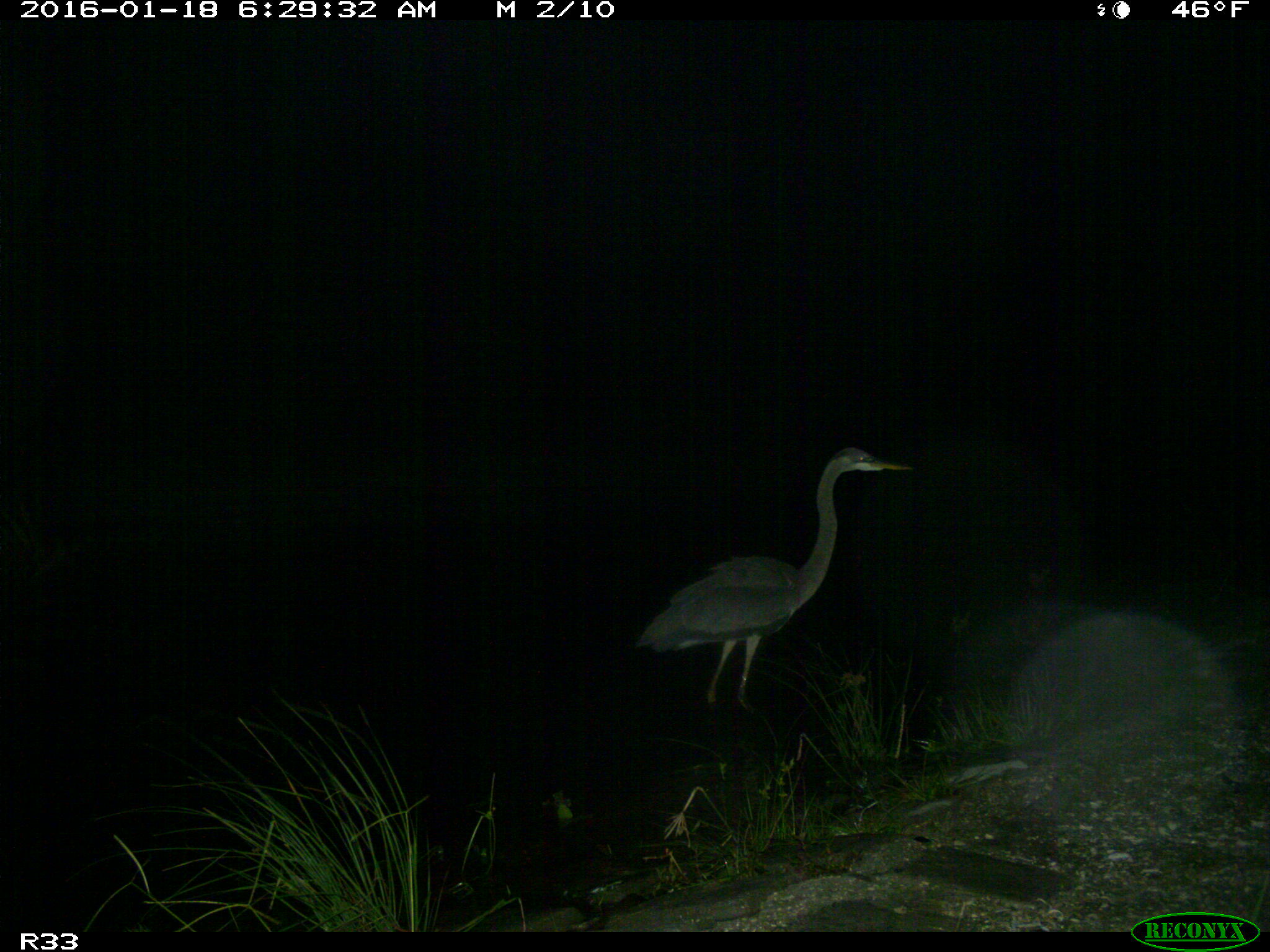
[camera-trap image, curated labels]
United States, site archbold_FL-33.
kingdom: Animalia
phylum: Chordata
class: Aves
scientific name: Aves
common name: birds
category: unidentified bird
Unidentified bird (birds) (Aves).